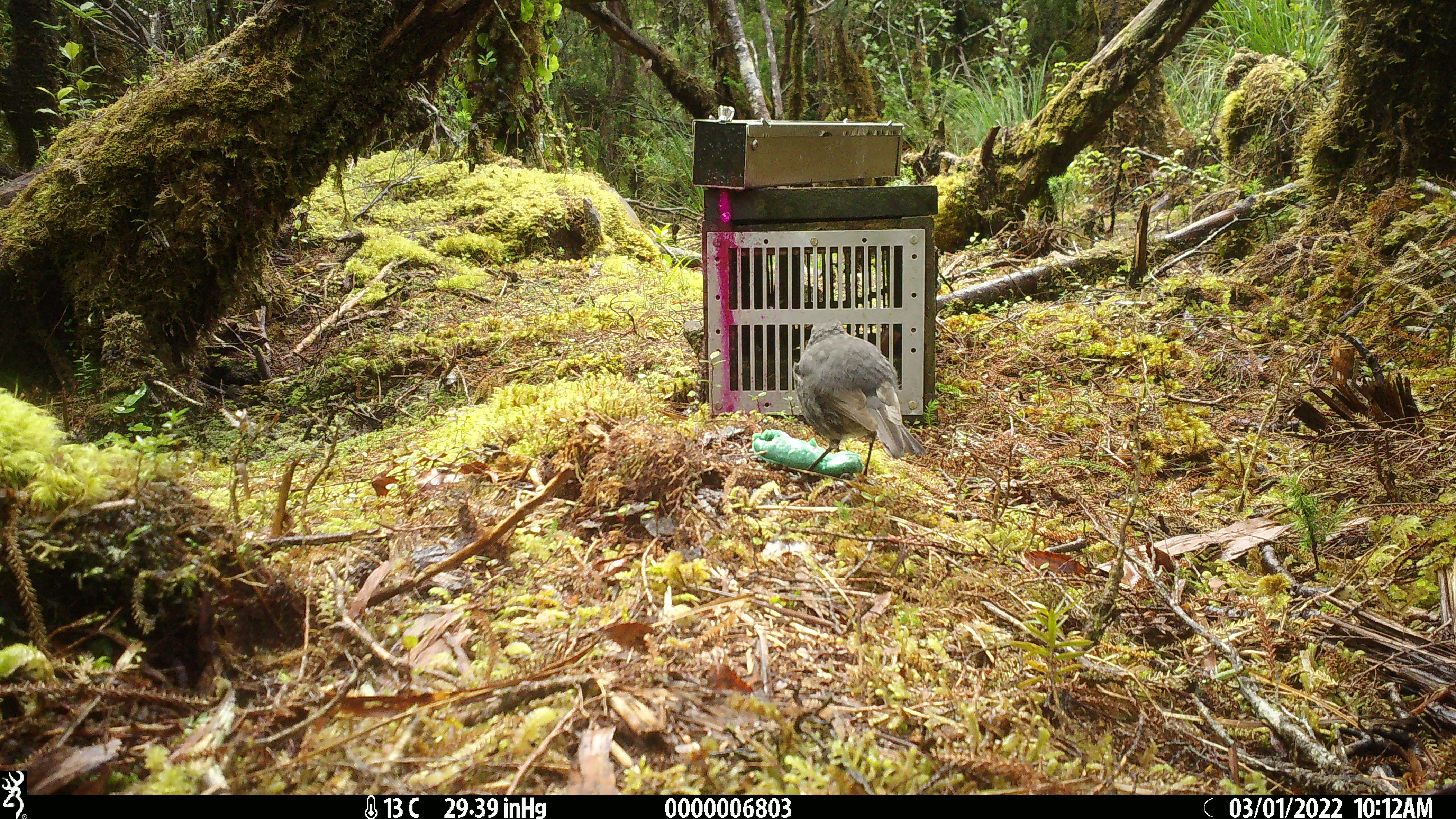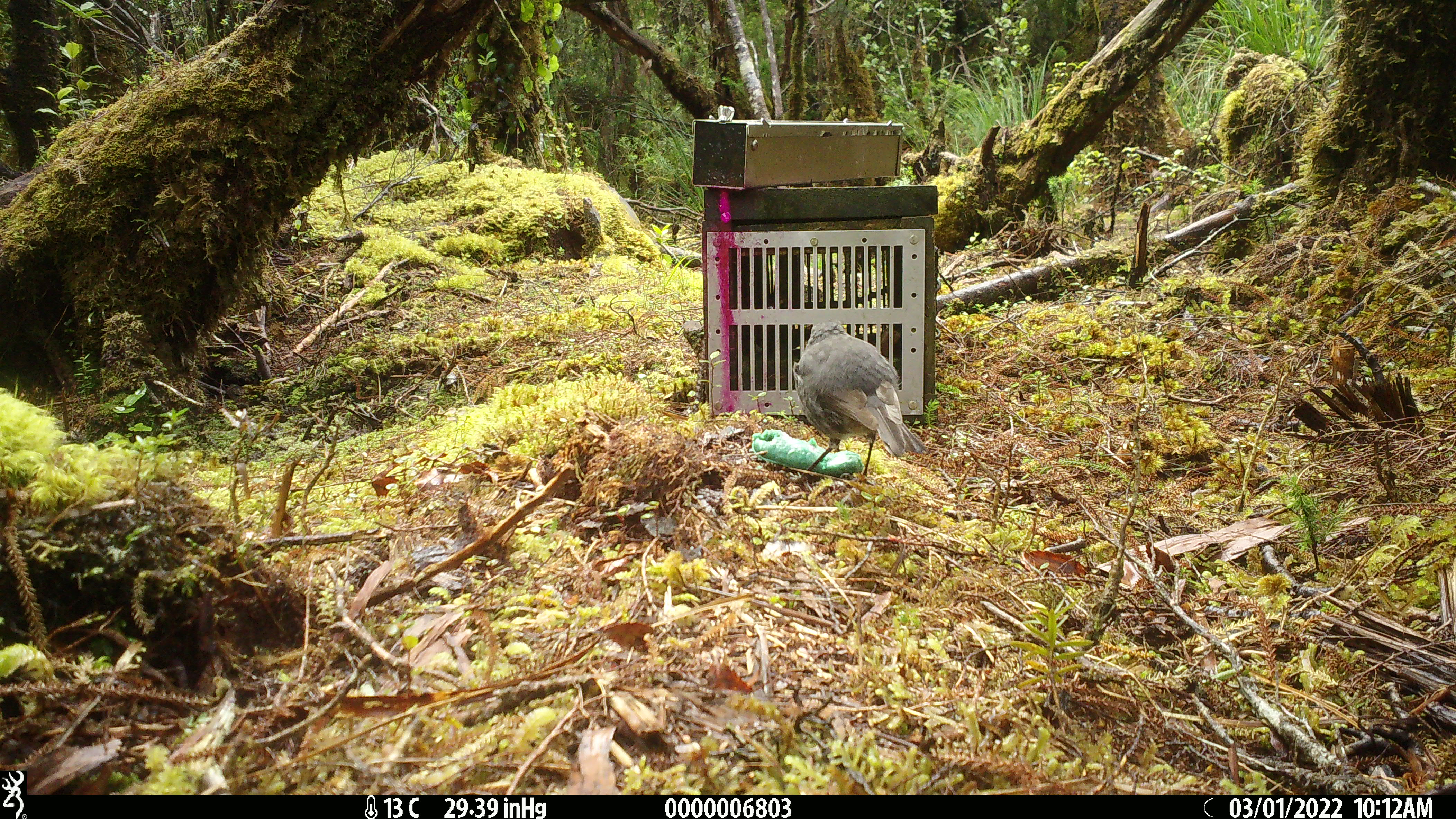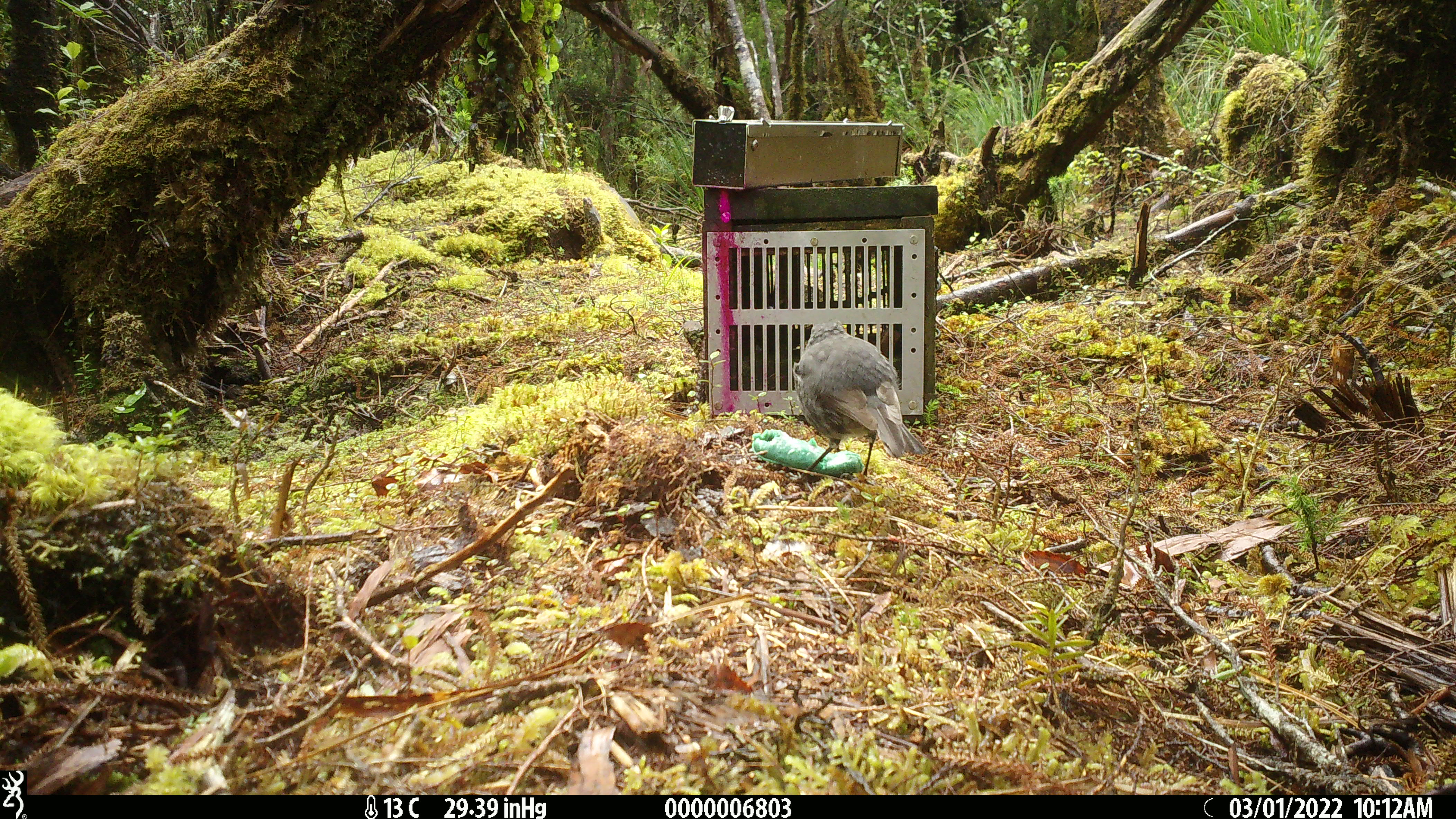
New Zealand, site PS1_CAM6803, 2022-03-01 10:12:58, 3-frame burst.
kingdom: Animalia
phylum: Chordata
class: Aves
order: Passeriformes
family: Petroicidae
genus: Petroica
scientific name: Petroica australis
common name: new zealand robin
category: robin